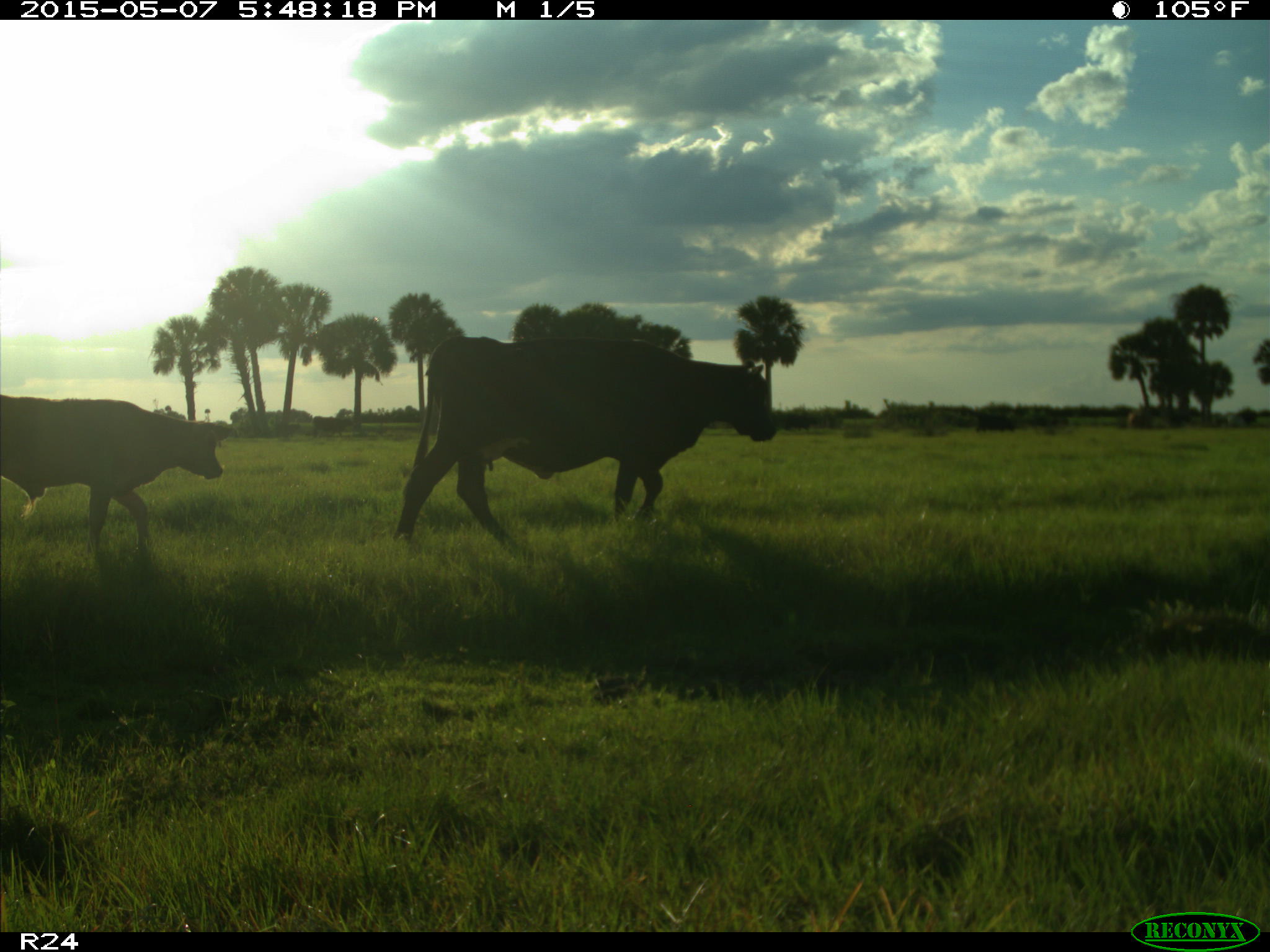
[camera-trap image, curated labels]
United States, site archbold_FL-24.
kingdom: Animalia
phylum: Chordata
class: Mammalia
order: Artiodactyla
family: Bovidae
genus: Bos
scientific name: Bos taurus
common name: domestic cow